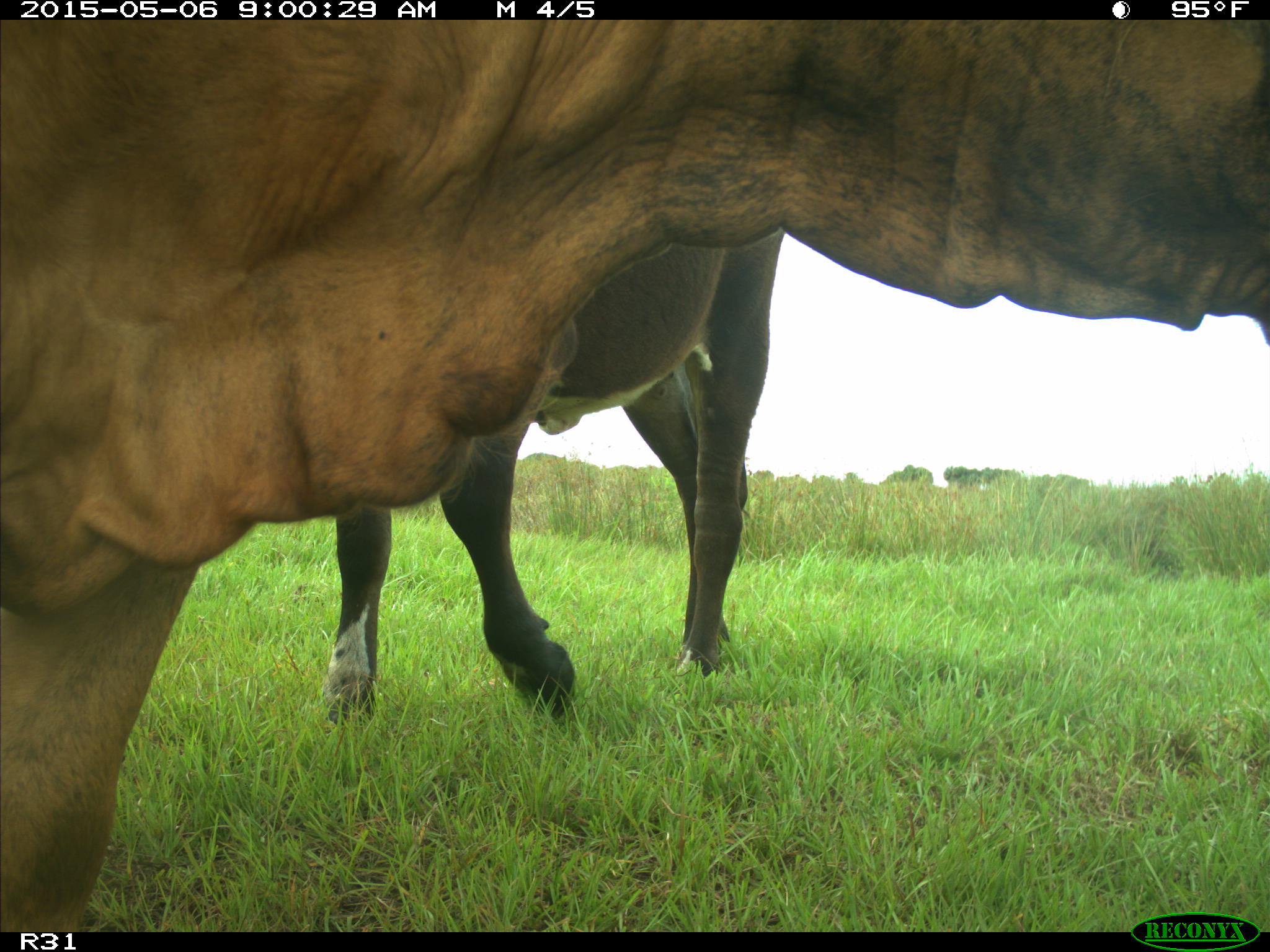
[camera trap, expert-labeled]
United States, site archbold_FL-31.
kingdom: Animalia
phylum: Chordata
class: Mammalia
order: Artiodactyla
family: Bovidae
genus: Bos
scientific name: Bos taurus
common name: domestic cow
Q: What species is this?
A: Bos taurus (domestic cow).